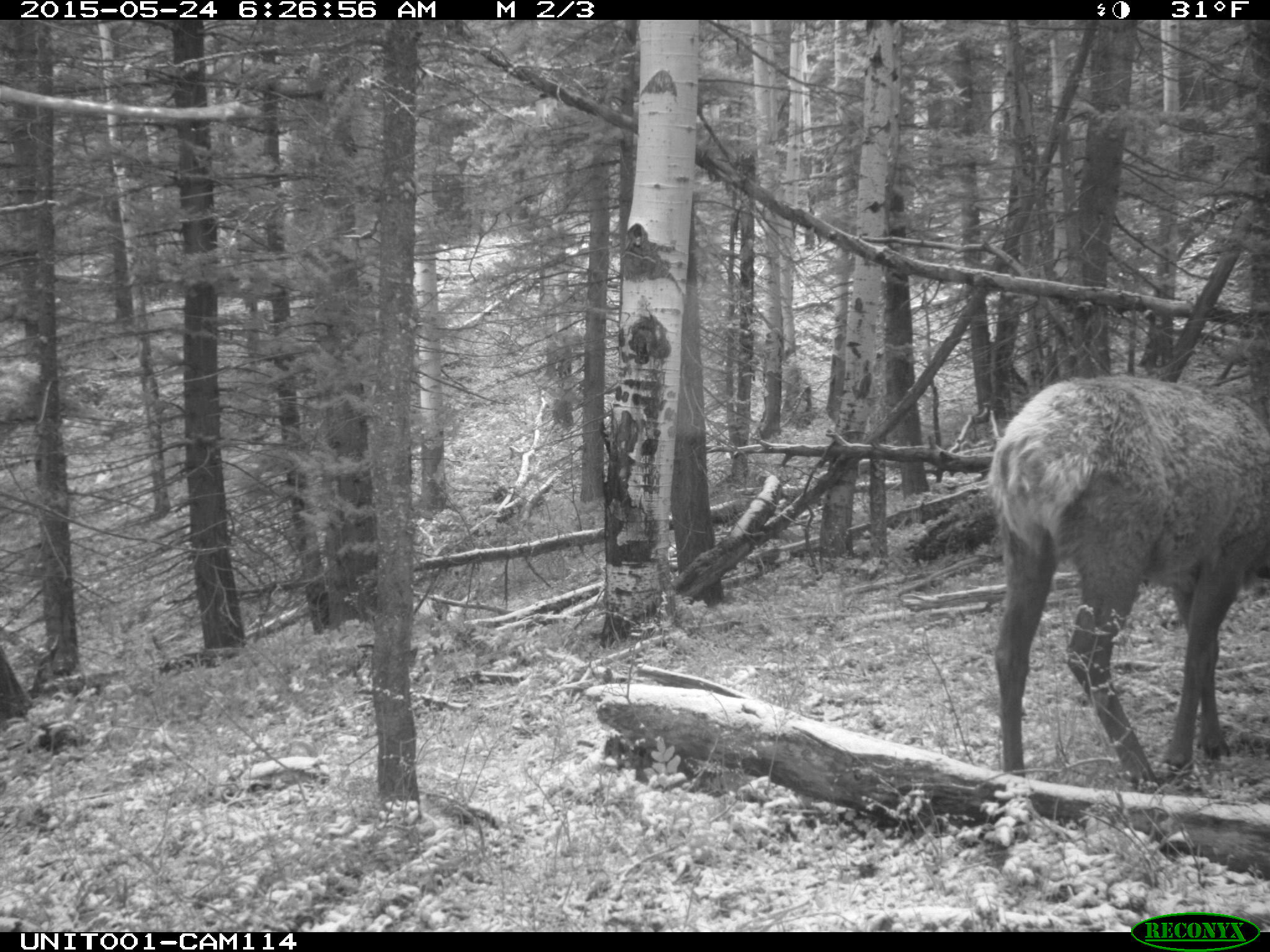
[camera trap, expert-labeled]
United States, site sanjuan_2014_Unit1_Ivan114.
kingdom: Animalia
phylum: Chordata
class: Mammalia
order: Artiodactyla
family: Cervidae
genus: Cervus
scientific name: Cervus elaphus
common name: red deer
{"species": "Cervus elaphus (red deer)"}